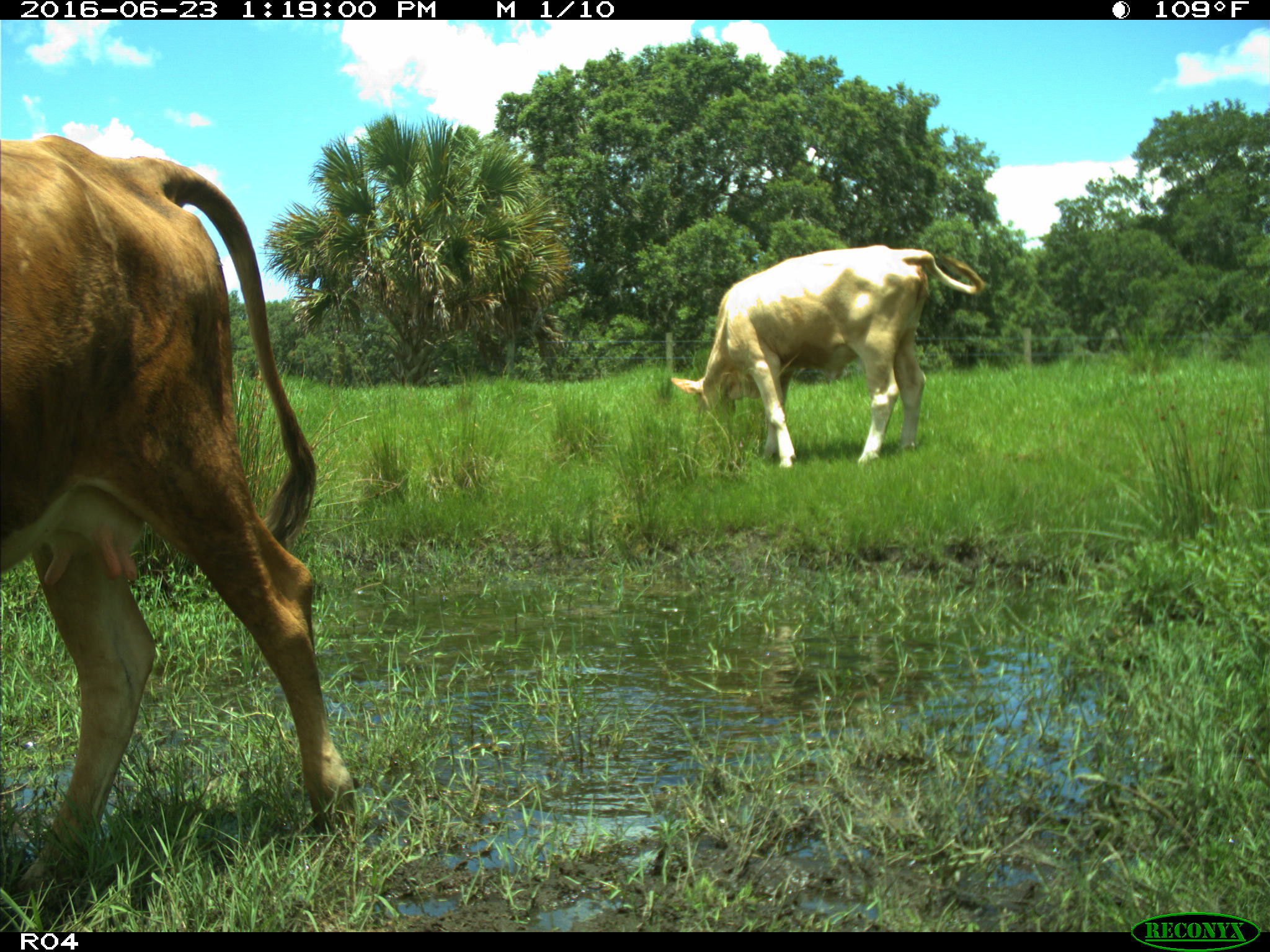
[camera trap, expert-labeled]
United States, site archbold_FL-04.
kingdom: Animalia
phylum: Chordata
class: Mammalia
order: Artiodactyla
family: Bovidae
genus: Bos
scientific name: Bos taurus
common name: domestic cow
Bos taurus (domestic cow).